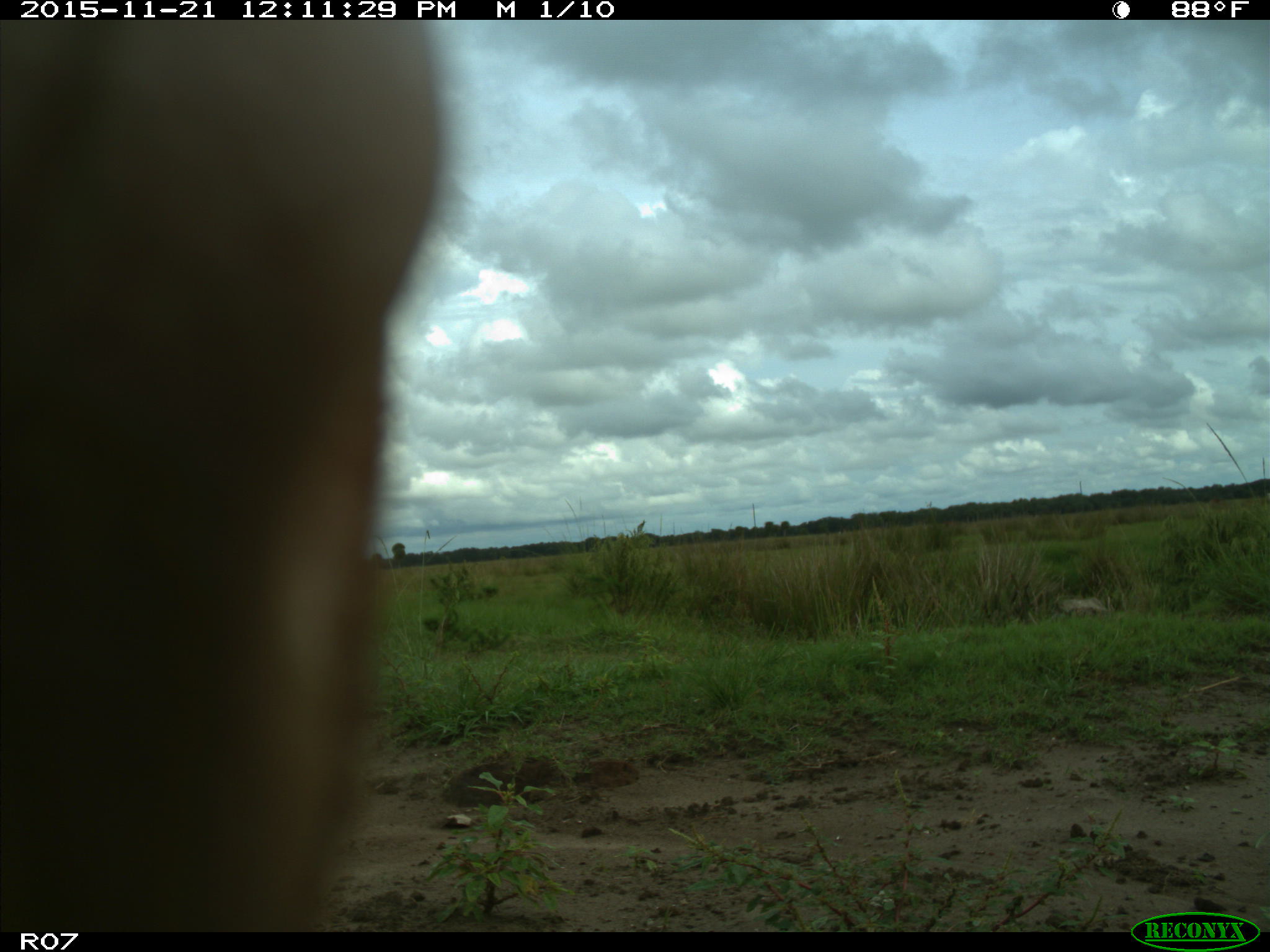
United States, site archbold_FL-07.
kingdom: Animalia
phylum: Chordata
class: Mammalia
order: Artiodactyla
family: Bovidae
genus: Bos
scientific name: Bos taurus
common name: domestic cow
Bos taurus (domestic cow).